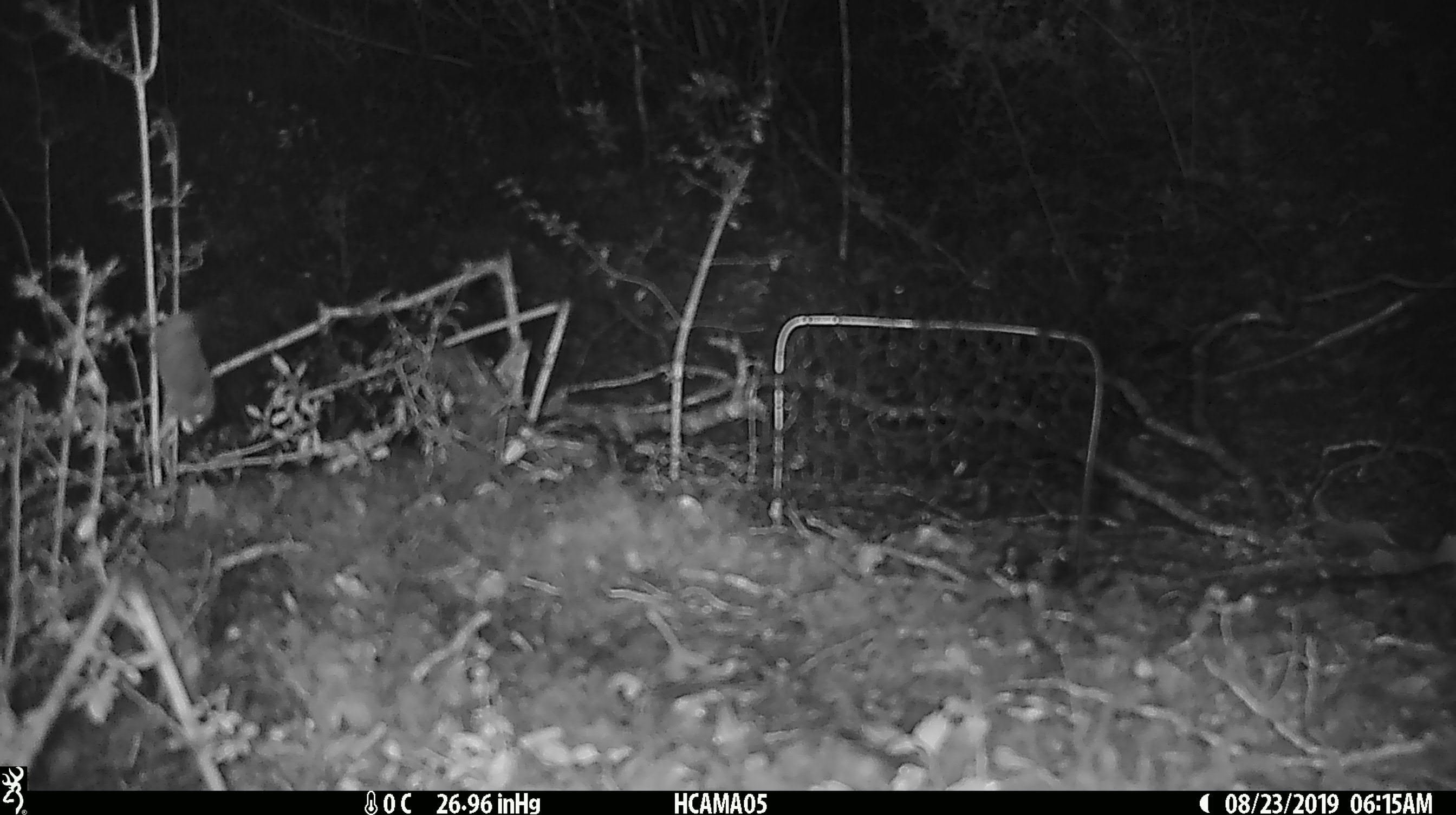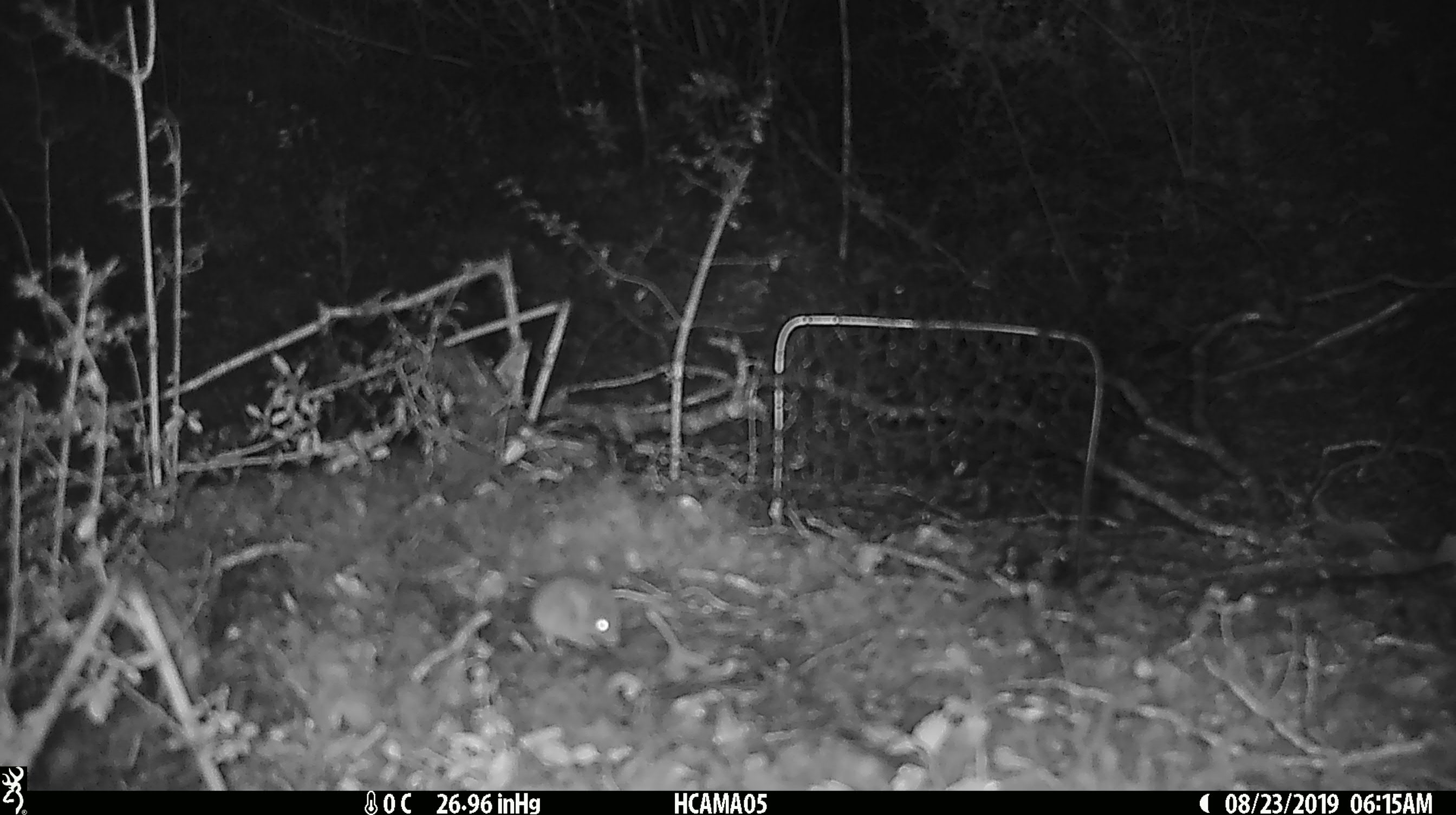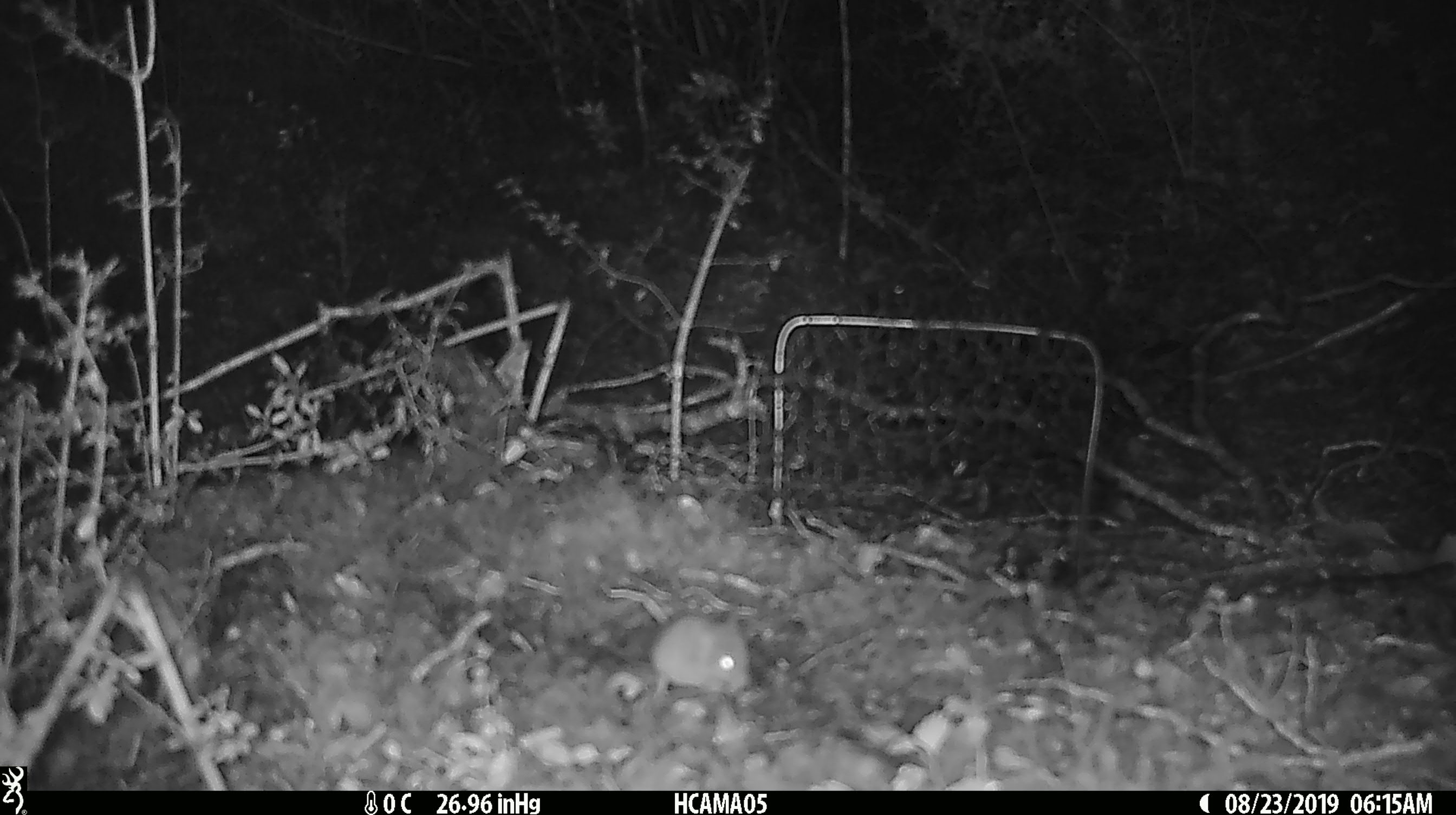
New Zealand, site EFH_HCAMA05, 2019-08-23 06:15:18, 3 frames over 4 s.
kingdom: Animalia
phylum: Chordata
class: Mammalia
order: Rodentia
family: Muridae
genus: Mus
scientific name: Mus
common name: mouse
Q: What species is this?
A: Mouse (Mus).